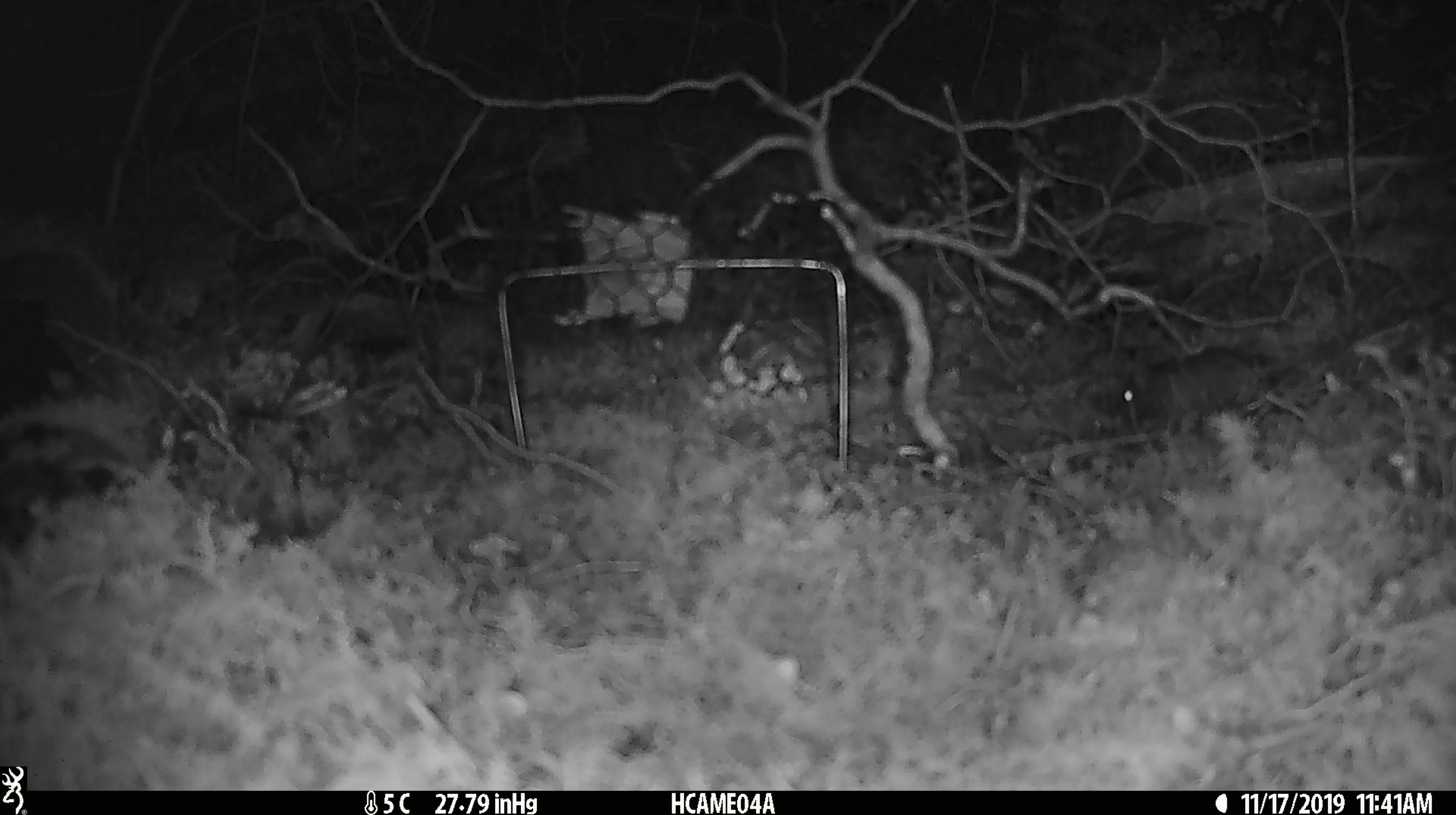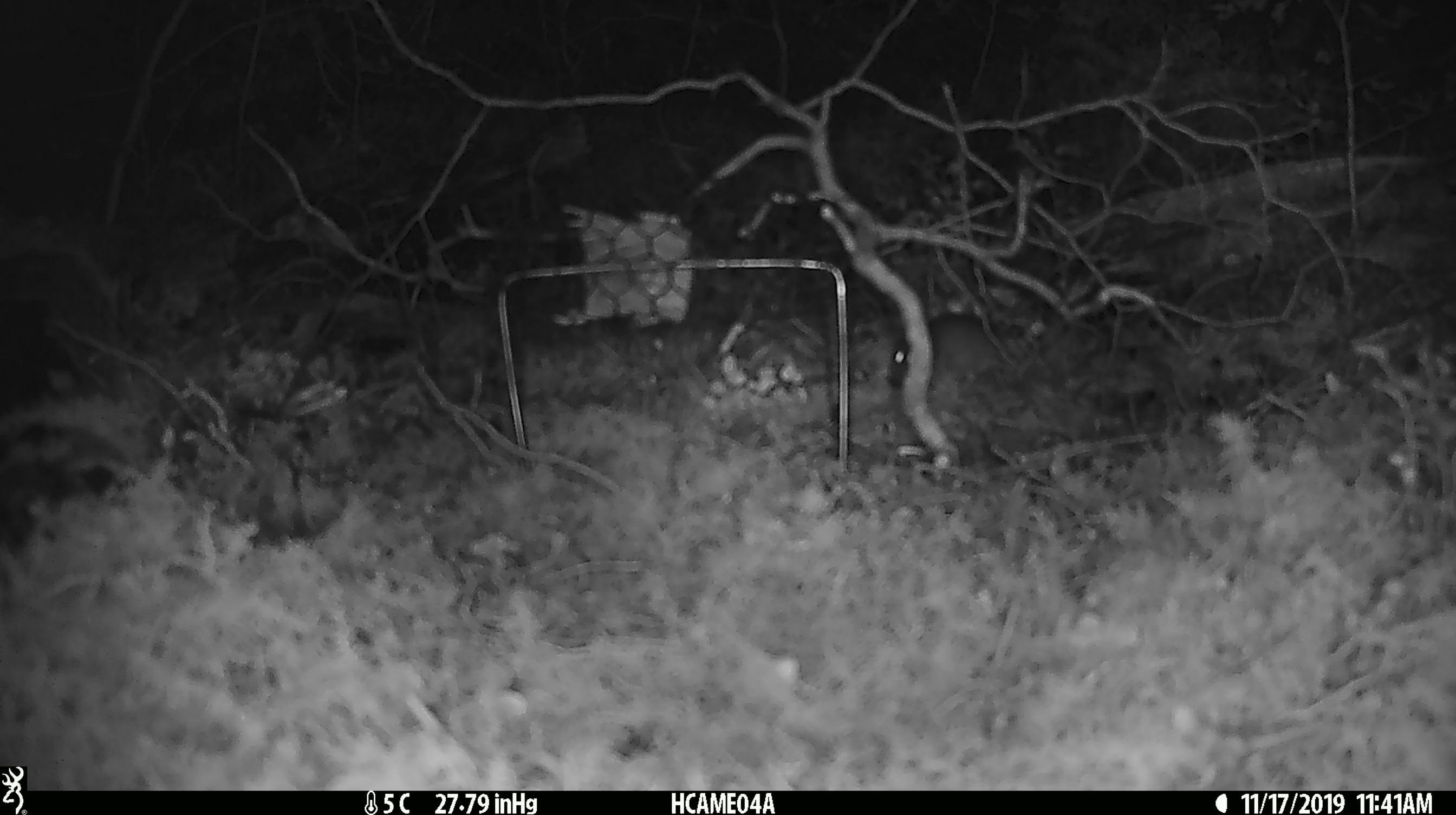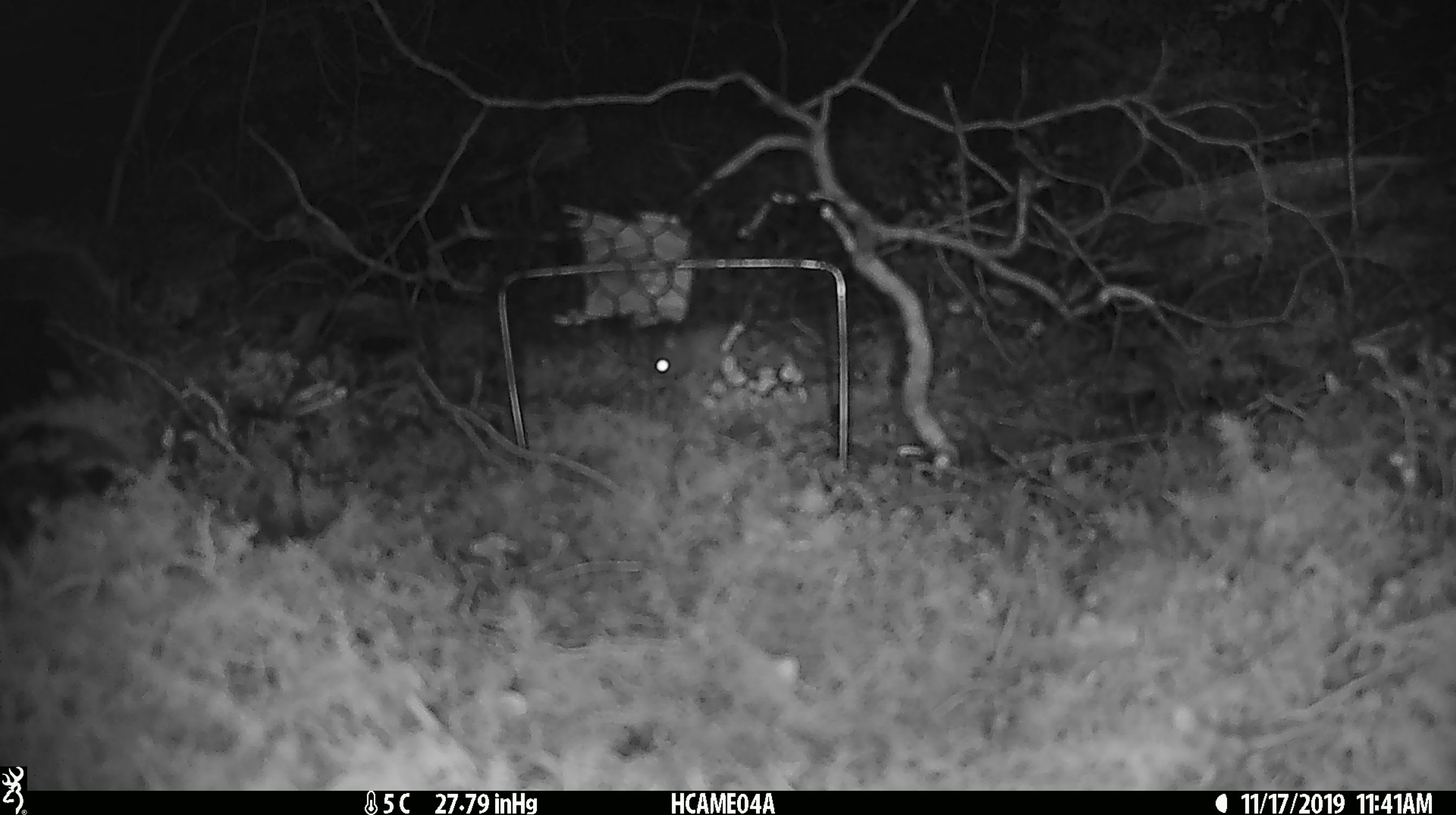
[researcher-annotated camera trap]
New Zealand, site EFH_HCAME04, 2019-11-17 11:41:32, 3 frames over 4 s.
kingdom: Animalia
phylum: Chordata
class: Mammalia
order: Rodentia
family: Muridae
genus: Mus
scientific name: Mus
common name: mouse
Mouse (Mus).